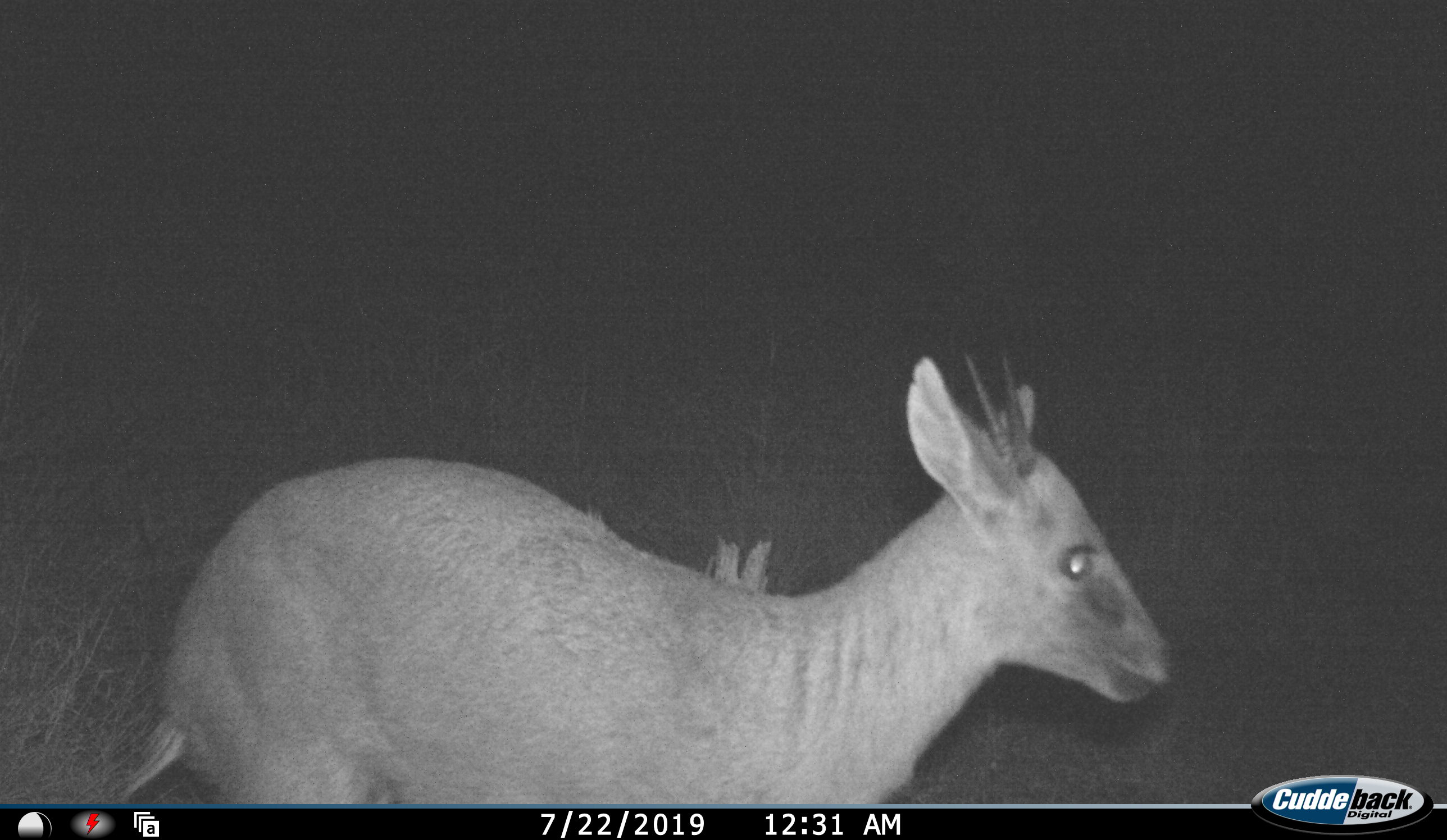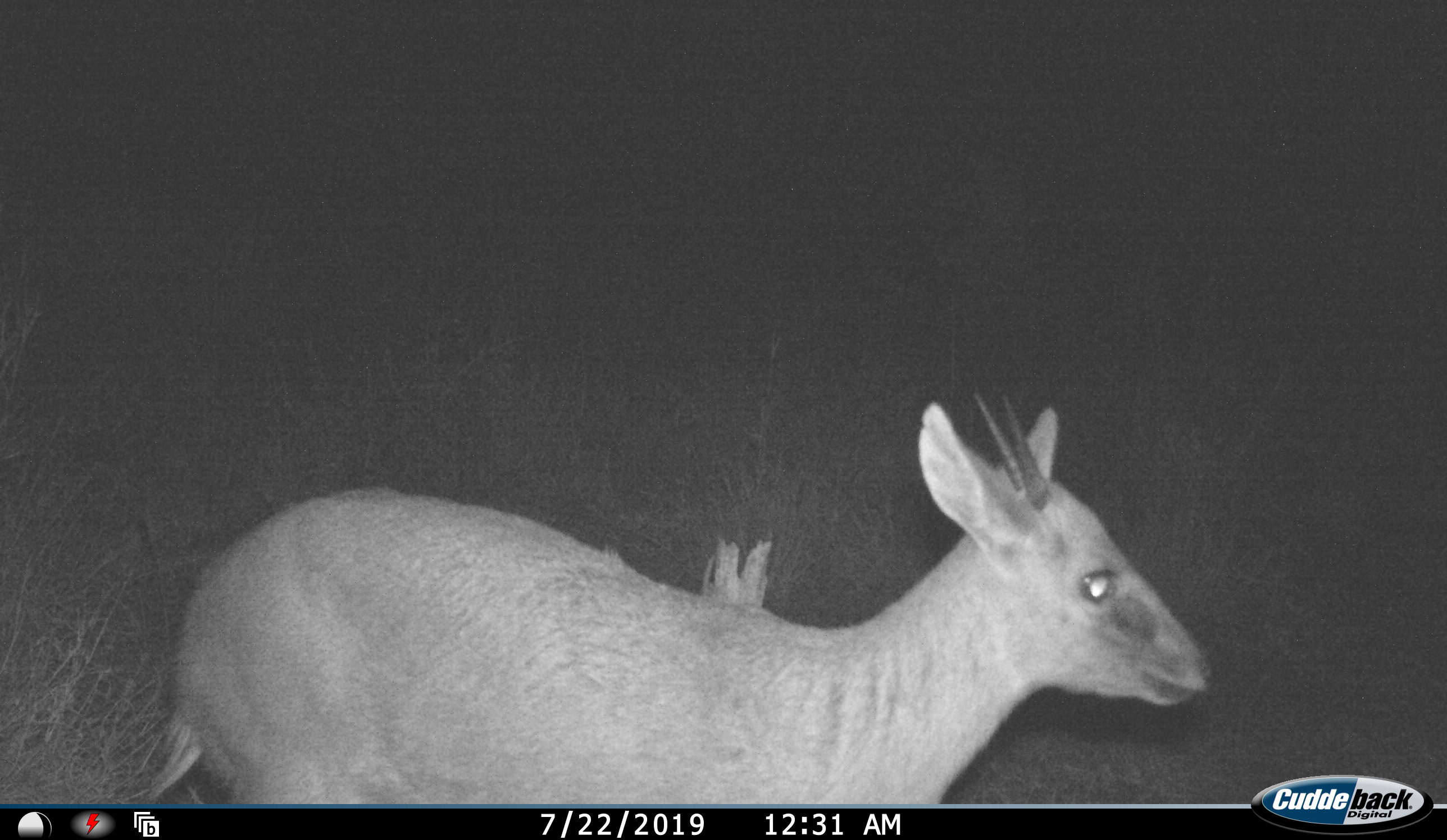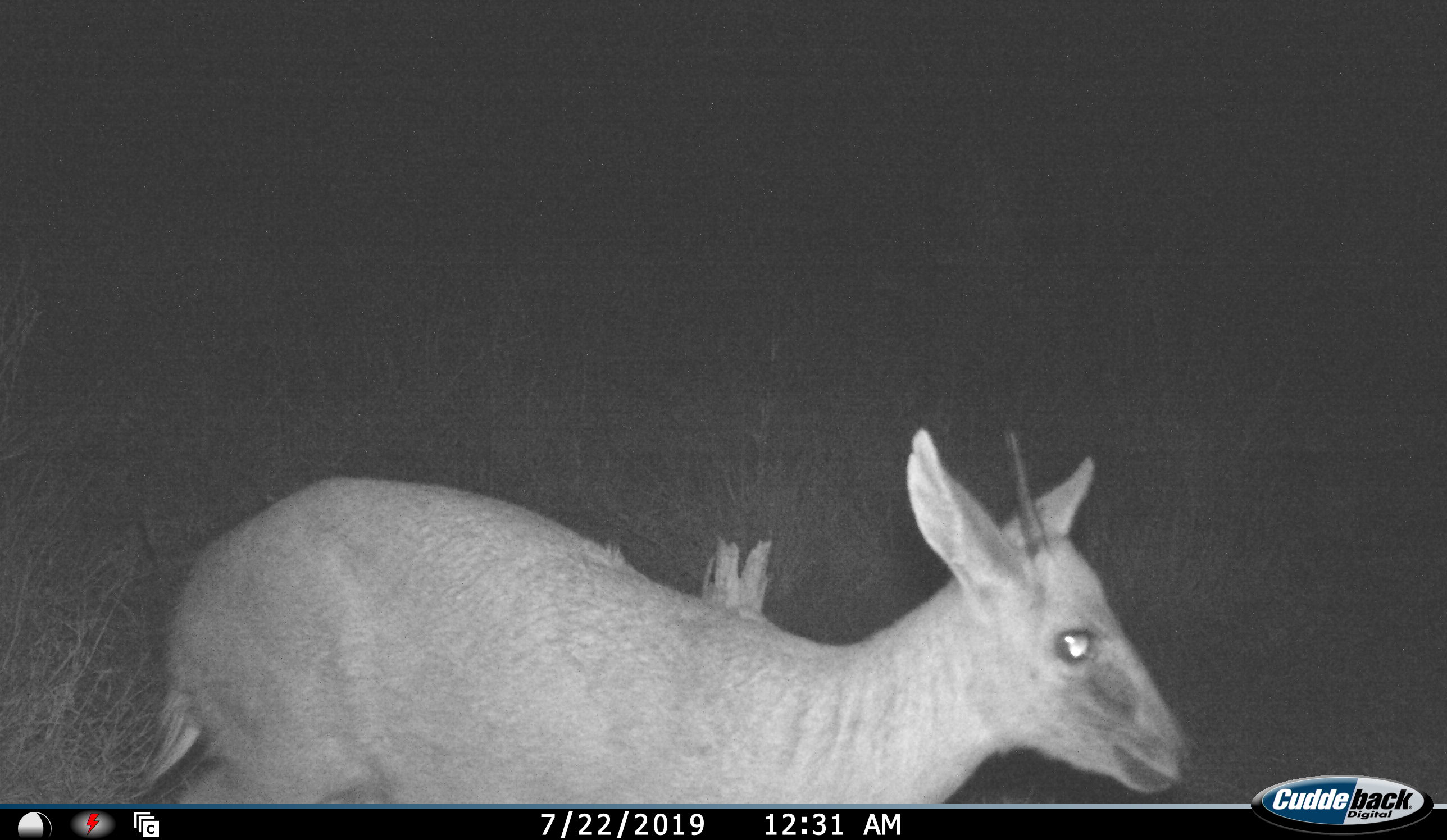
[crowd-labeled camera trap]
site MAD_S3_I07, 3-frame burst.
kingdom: Animalia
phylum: Chordata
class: Mammalia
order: Artiodactyla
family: Bovidae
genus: Sylvicapra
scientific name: Sylvicapra grimmia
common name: common duiker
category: duikercommongrey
Duikercommongrey (common duiker) (Sylvicapra grimmia), count 1. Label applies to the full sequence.